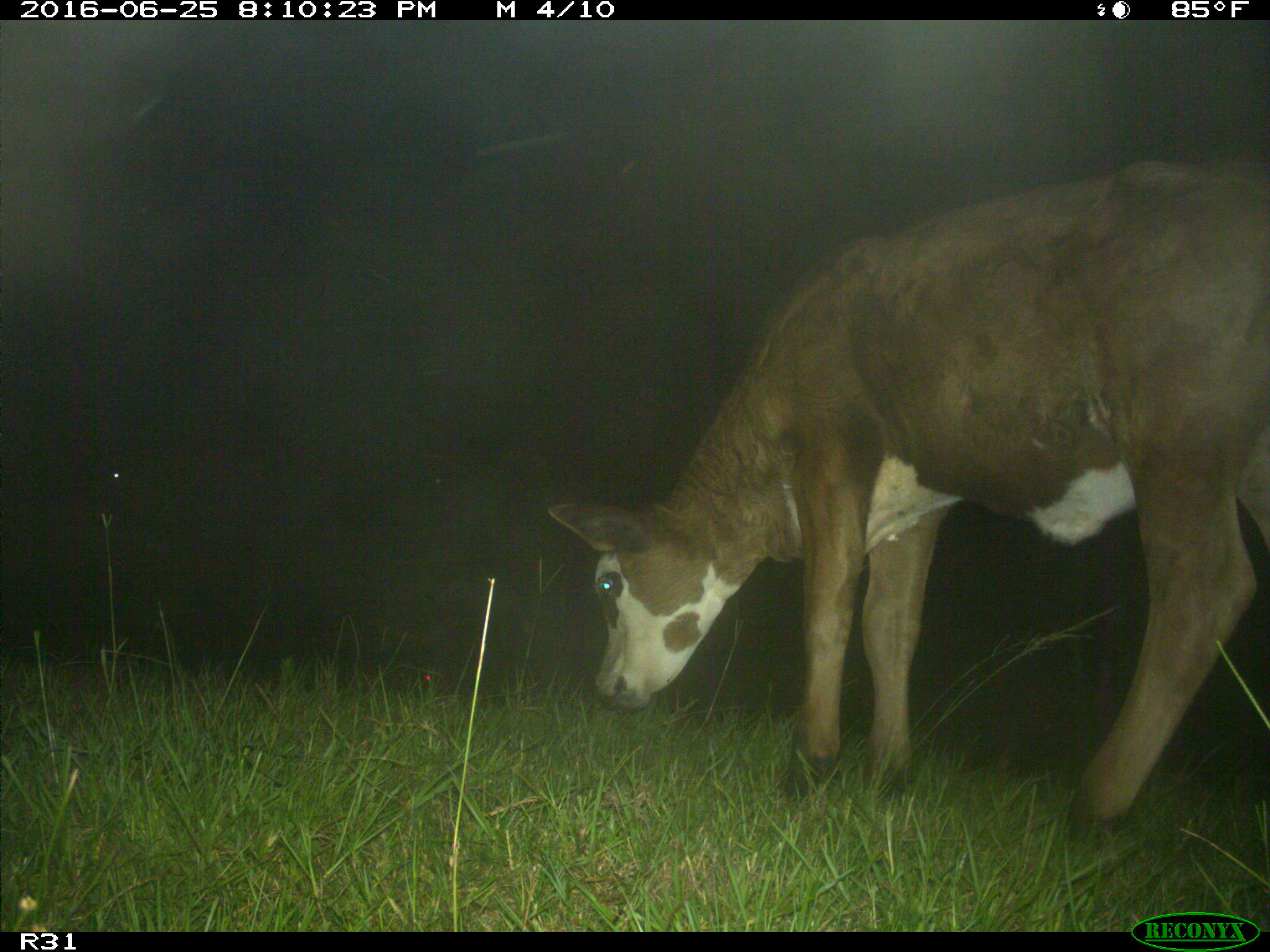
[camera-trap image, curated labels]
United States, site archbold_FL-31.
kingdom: Animalia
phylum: Chordata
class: Mammalia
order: Artiodactyla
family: Bovidae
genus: Bos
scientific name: Bos taurus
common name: domestic cow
Bos taurus (domestic cow).